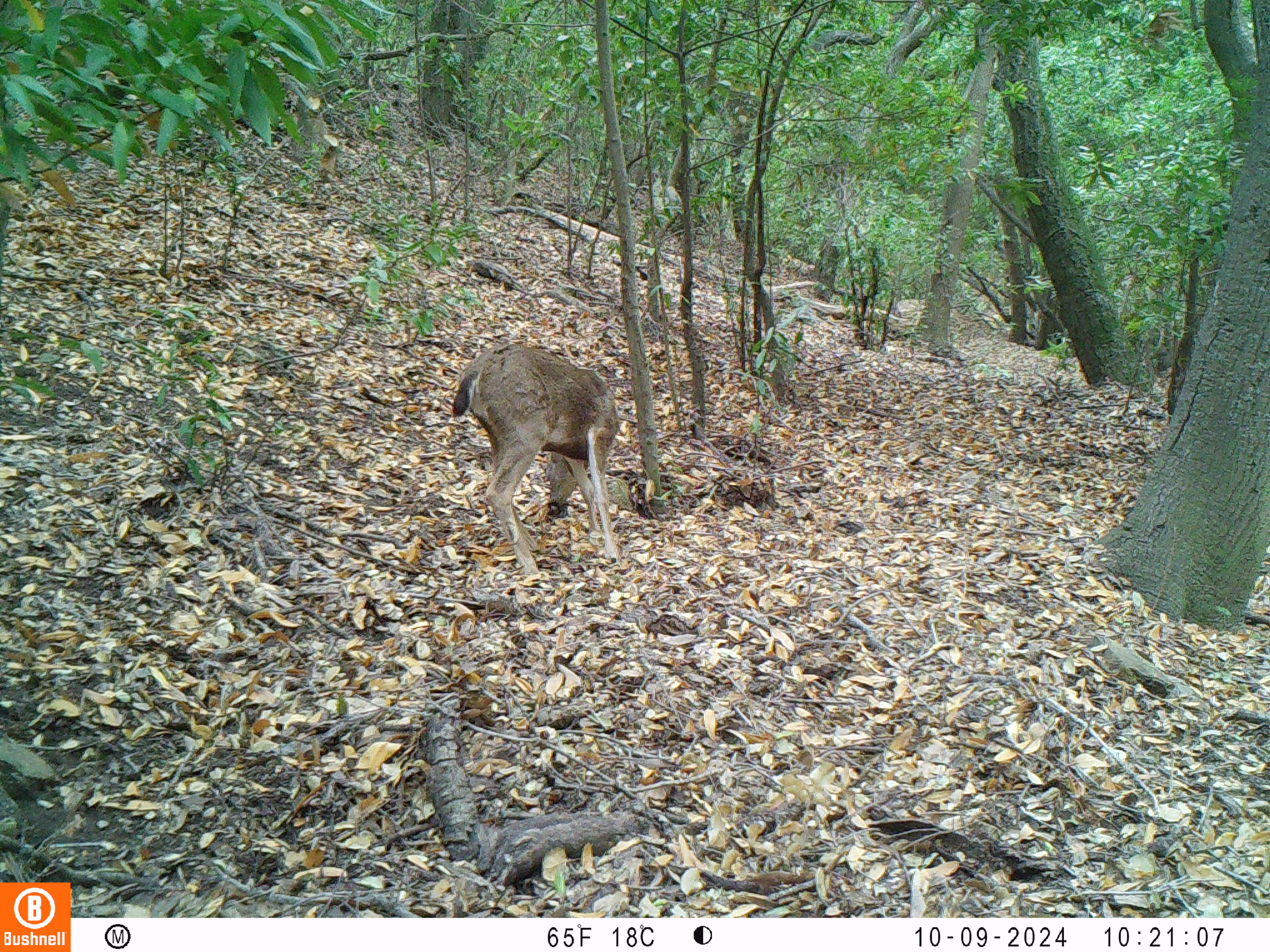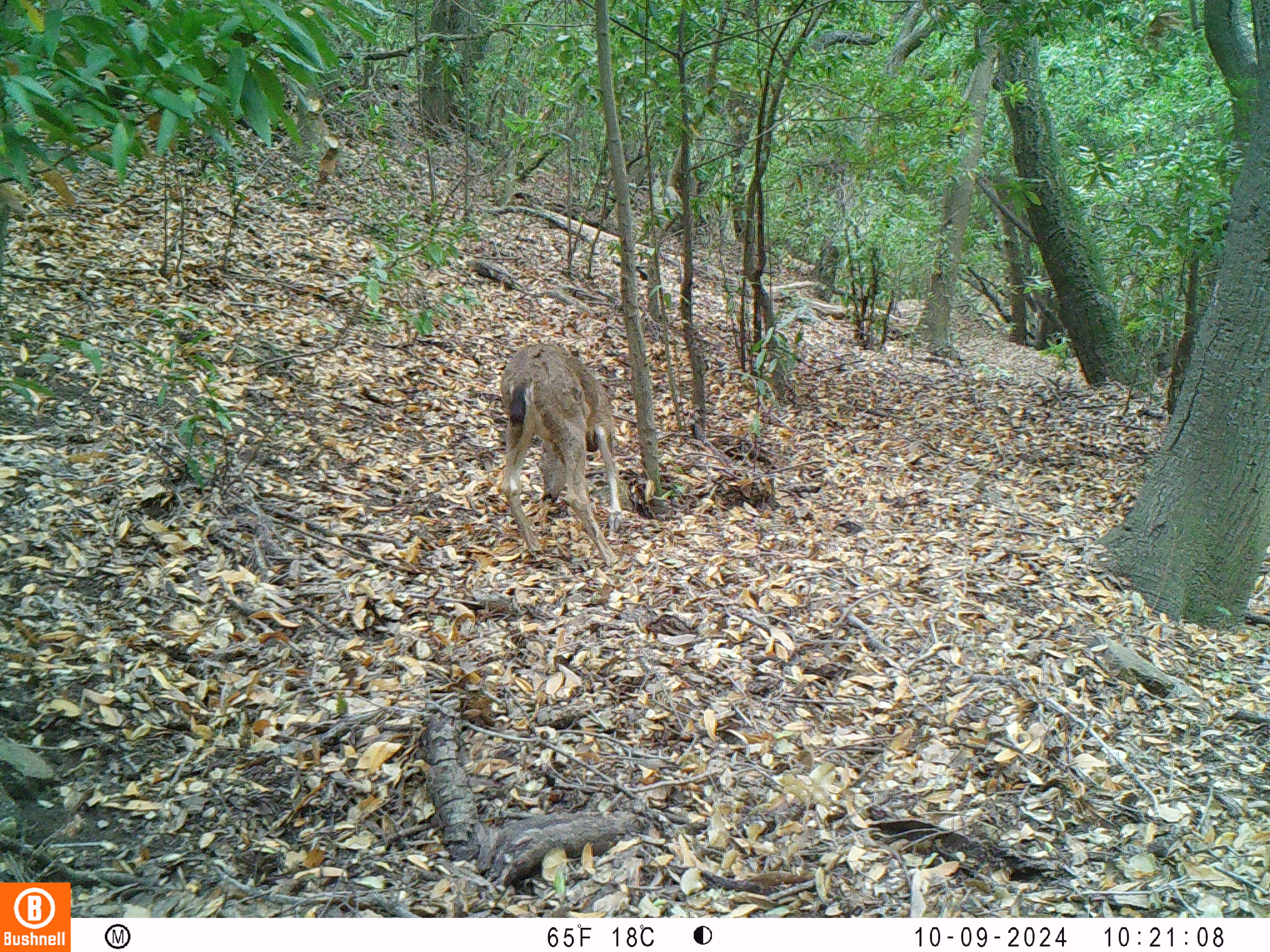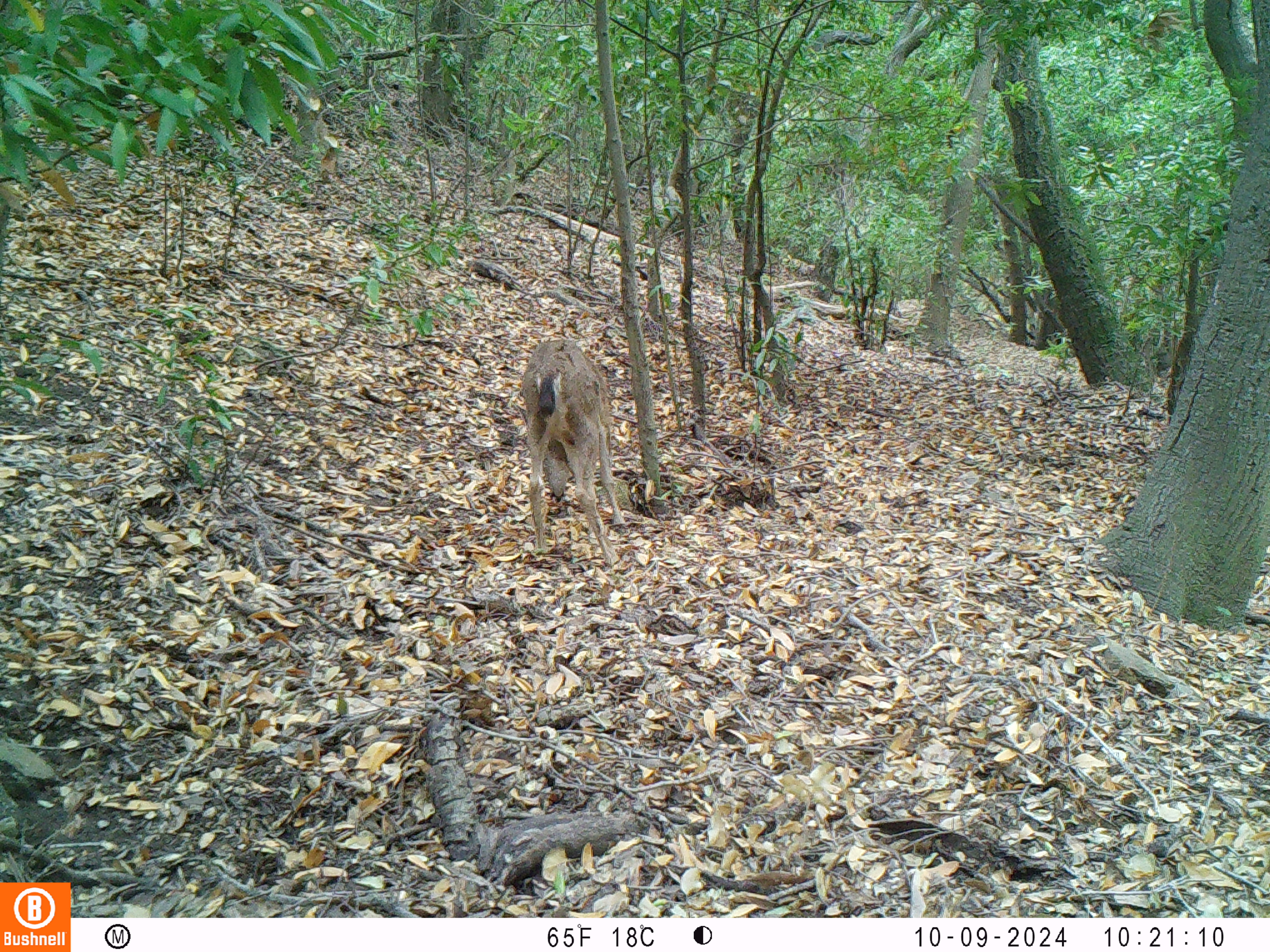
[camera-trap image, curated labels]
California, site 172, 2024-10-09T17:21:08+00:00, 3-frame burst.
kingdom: Animalia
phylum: Chordata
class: Mammalia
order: Artiodactyla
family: Cervidae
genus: Odocoileus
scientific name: Odocoileus hemionus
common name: mule deer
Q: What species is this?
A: Mule deer (Odocoileus hemionus).